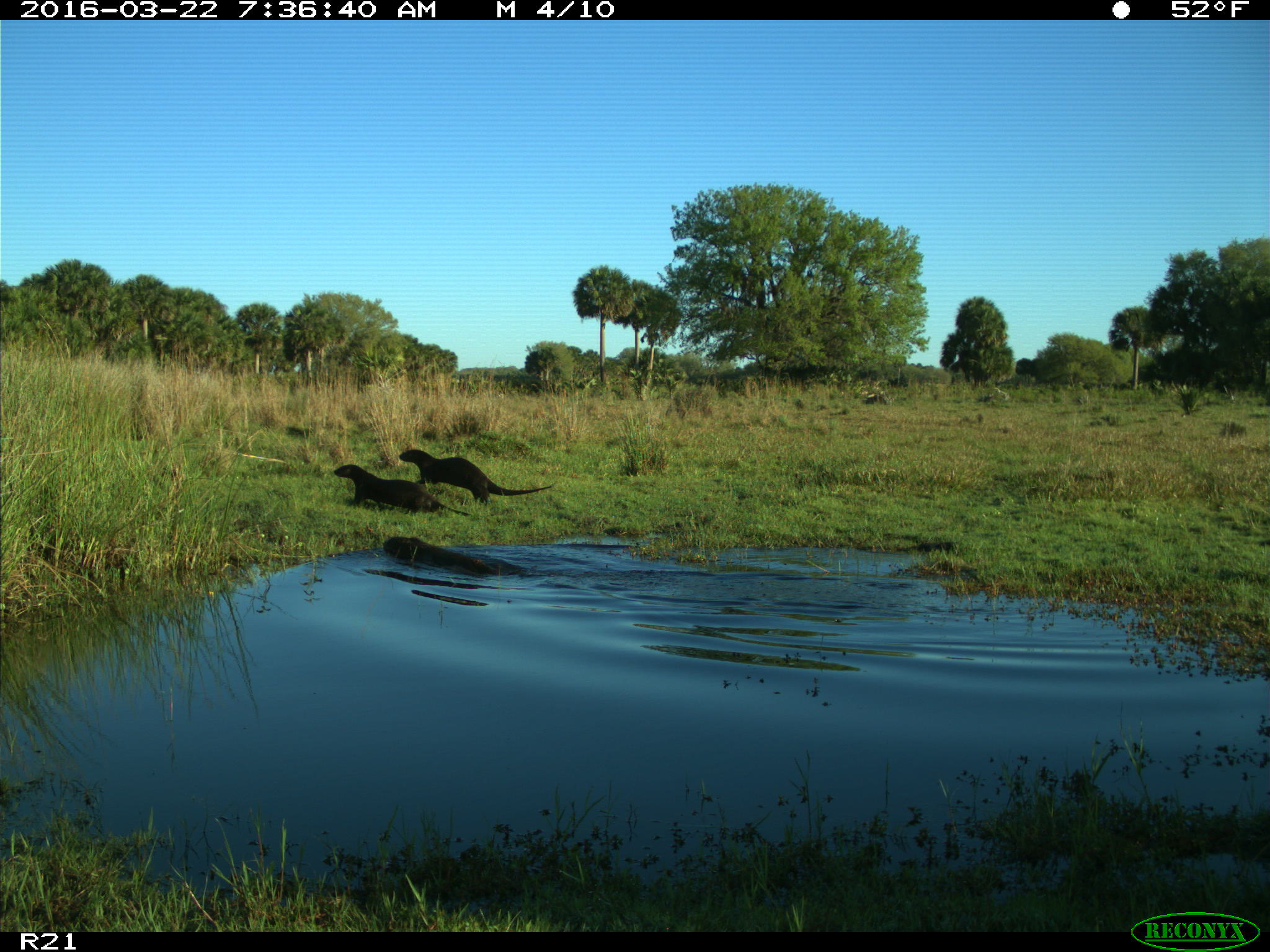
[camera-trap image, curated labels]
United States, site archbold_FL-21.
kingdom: Animalia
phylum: Chordata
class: Mammalia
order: Carnivora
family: Mustelidae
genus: Lontra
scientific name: Lontra canadensis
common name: north american river otter